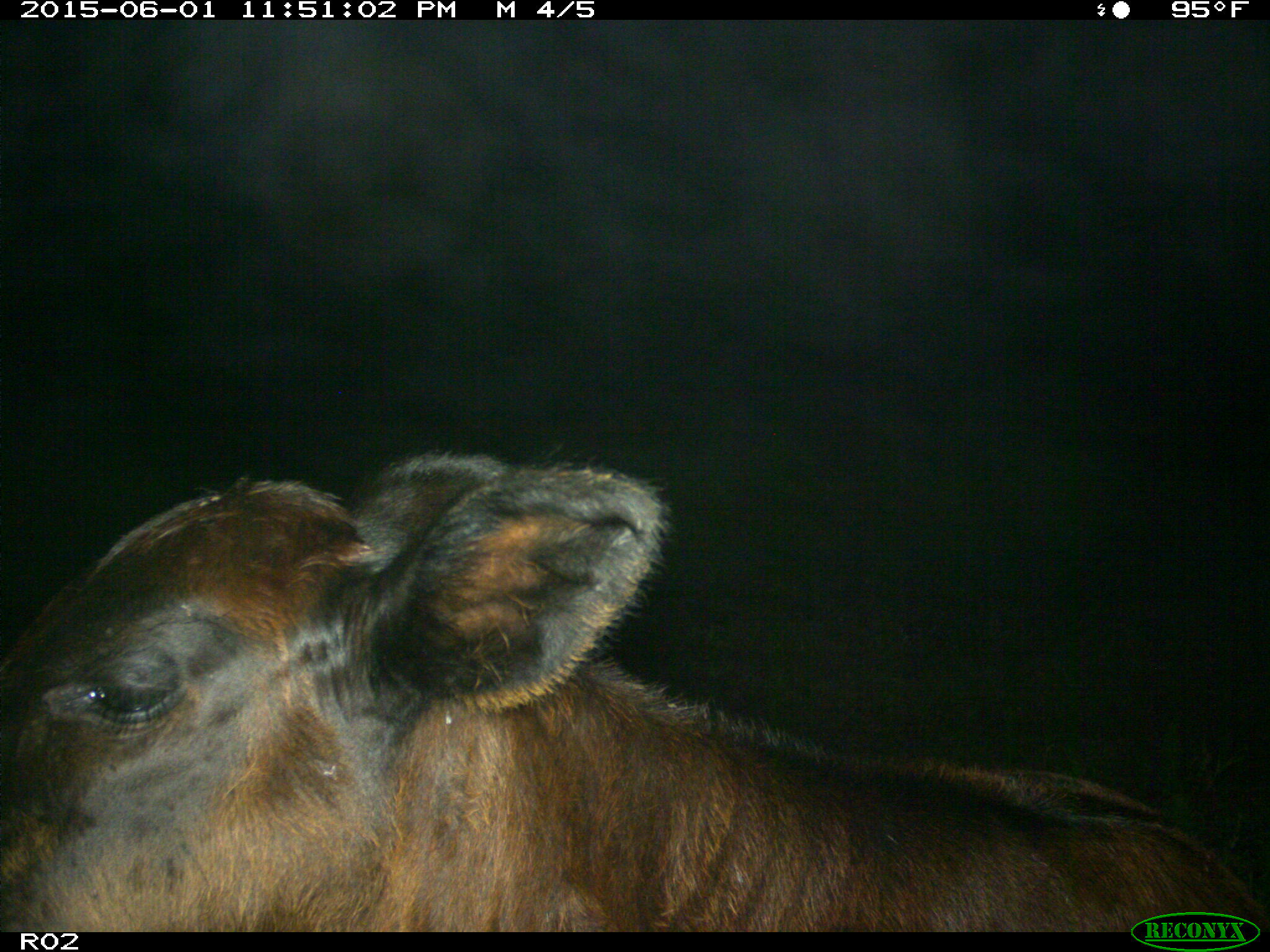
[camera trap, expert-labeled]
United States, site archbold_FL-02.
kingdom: Animalia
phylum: Chordata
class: Mammalia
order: Artiodactyla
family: Bovidae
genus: Bos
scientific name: Bos taurus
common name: domestic cow